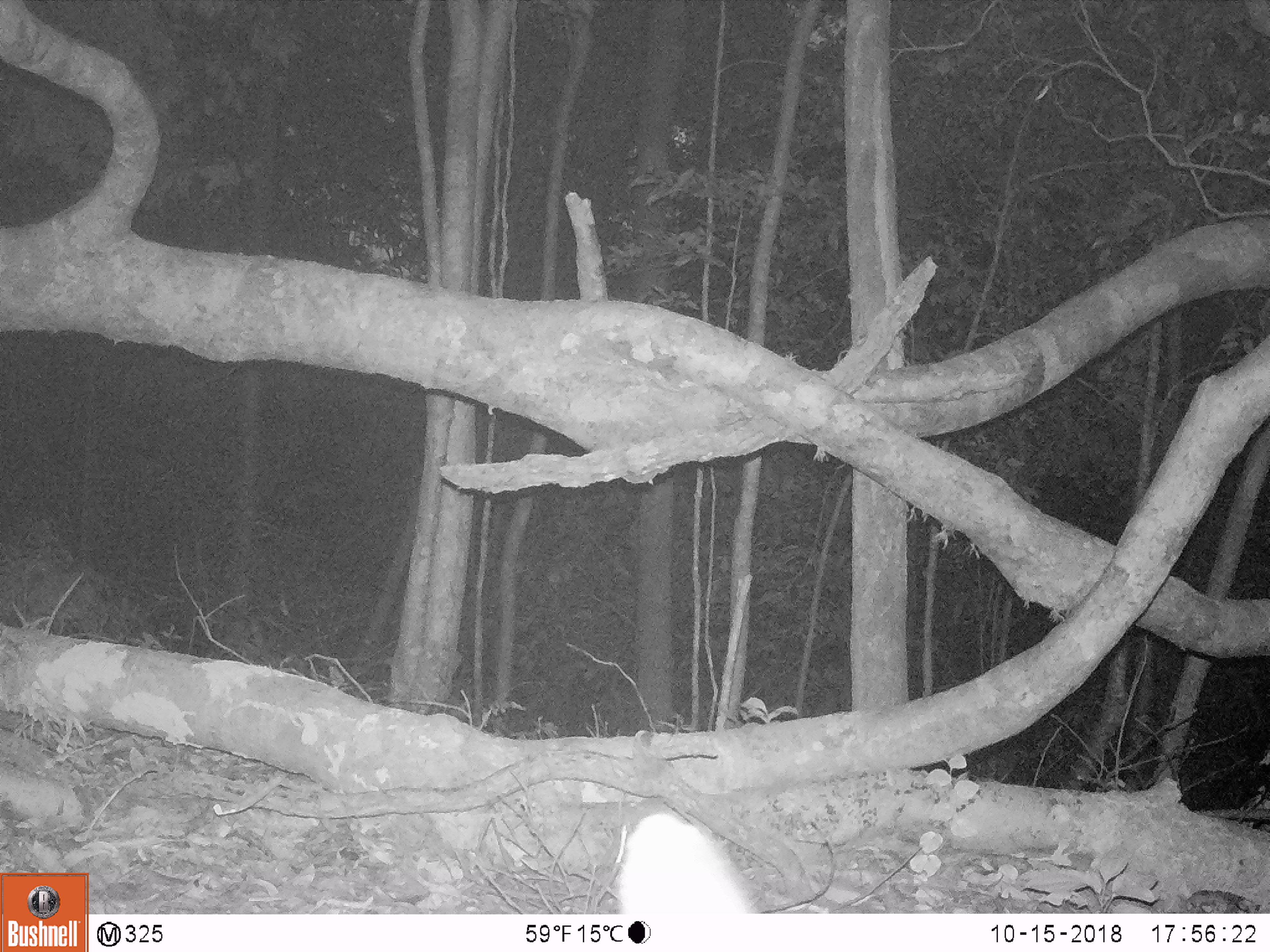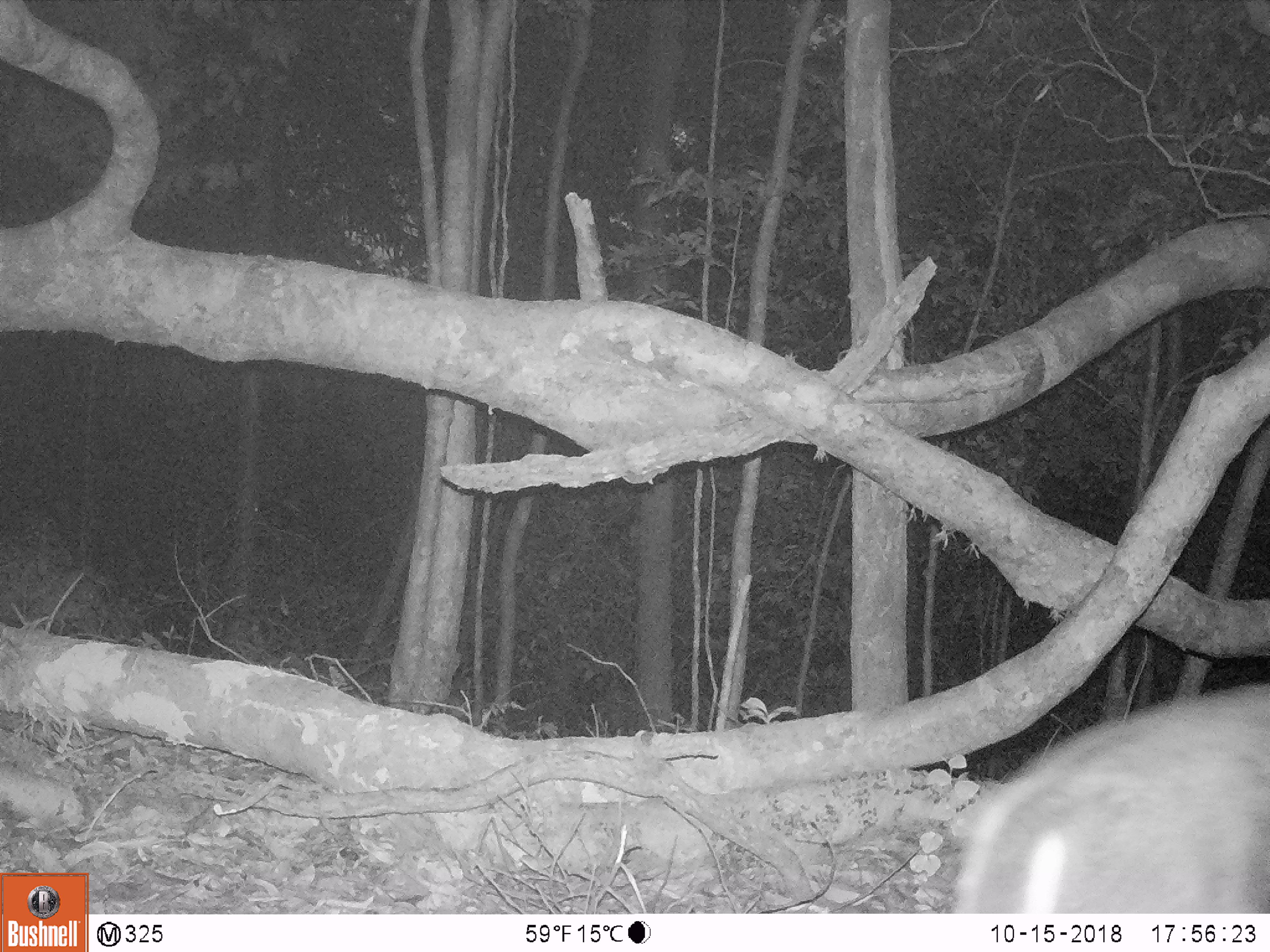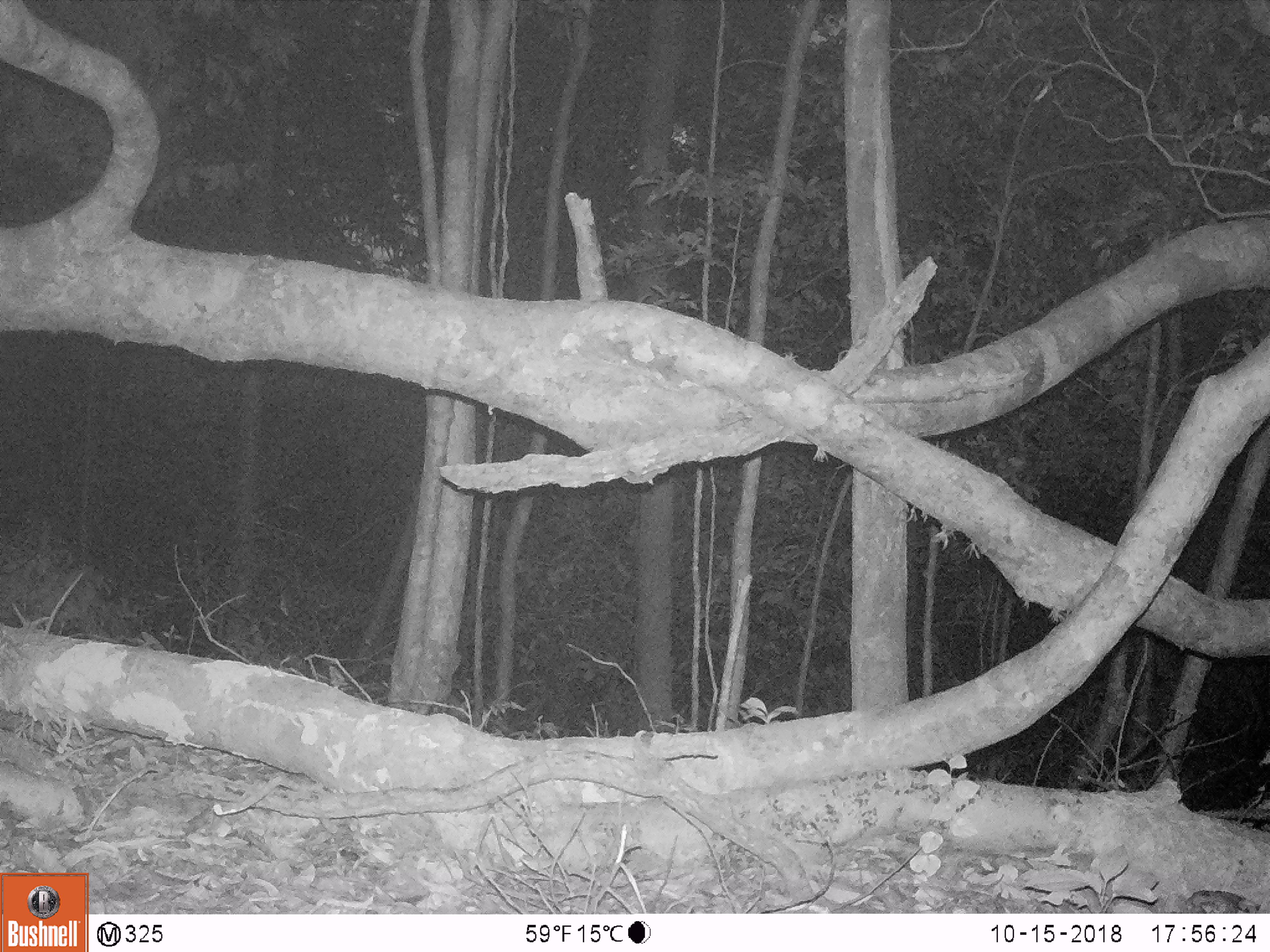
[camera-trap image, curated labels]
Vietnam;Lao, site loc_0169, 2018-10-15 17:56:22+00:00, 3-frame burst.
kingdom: Animalia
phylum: Chordata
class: Mammalia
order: Artiodactyla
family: Cervidae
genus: Muntiacus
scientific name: Muntiacus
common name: muntjacs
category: unidentified muntjac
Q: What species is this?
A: Unidentified muntjac (muntjacs) (Muntiacus).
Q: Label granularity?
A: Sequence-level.